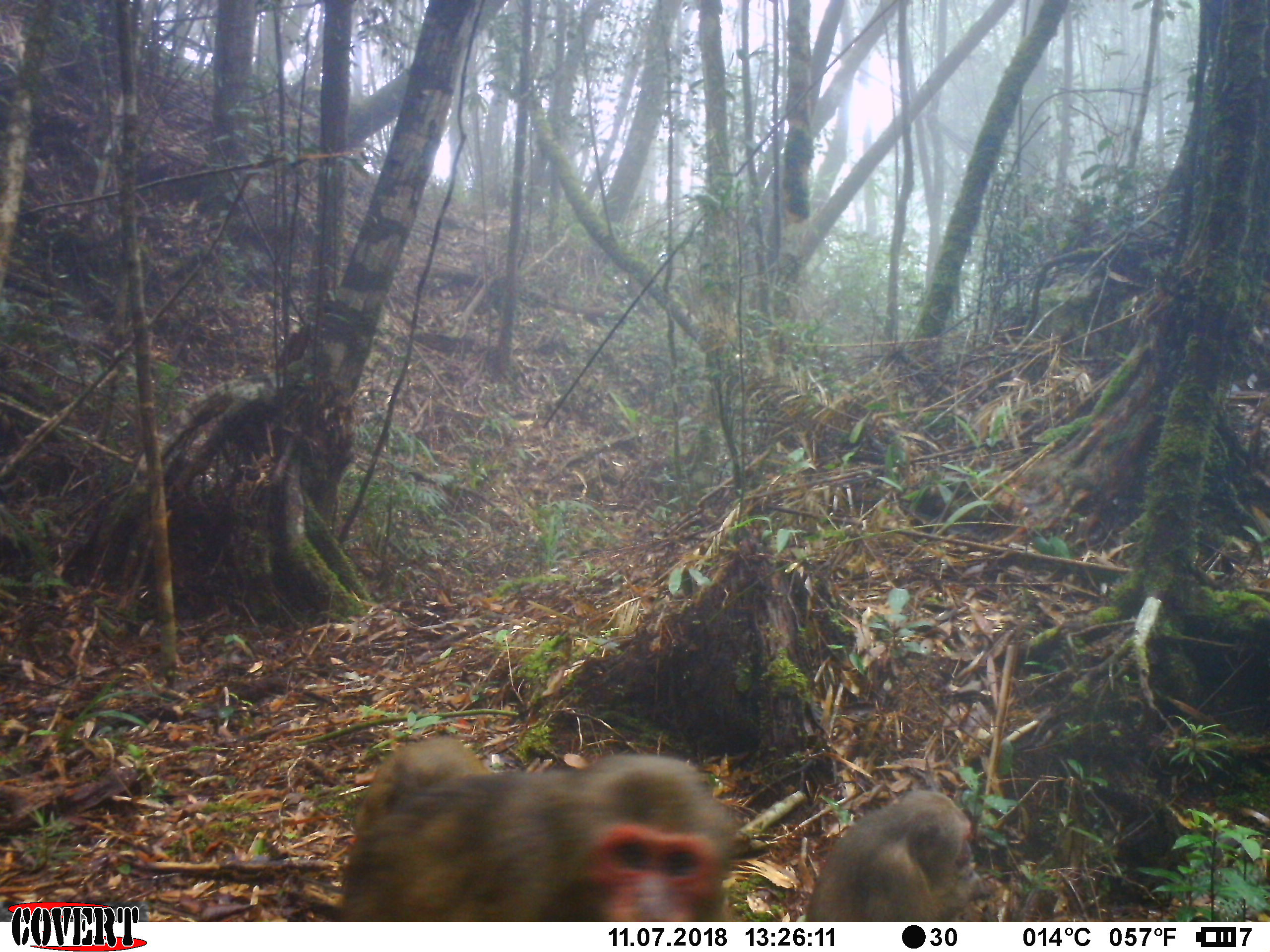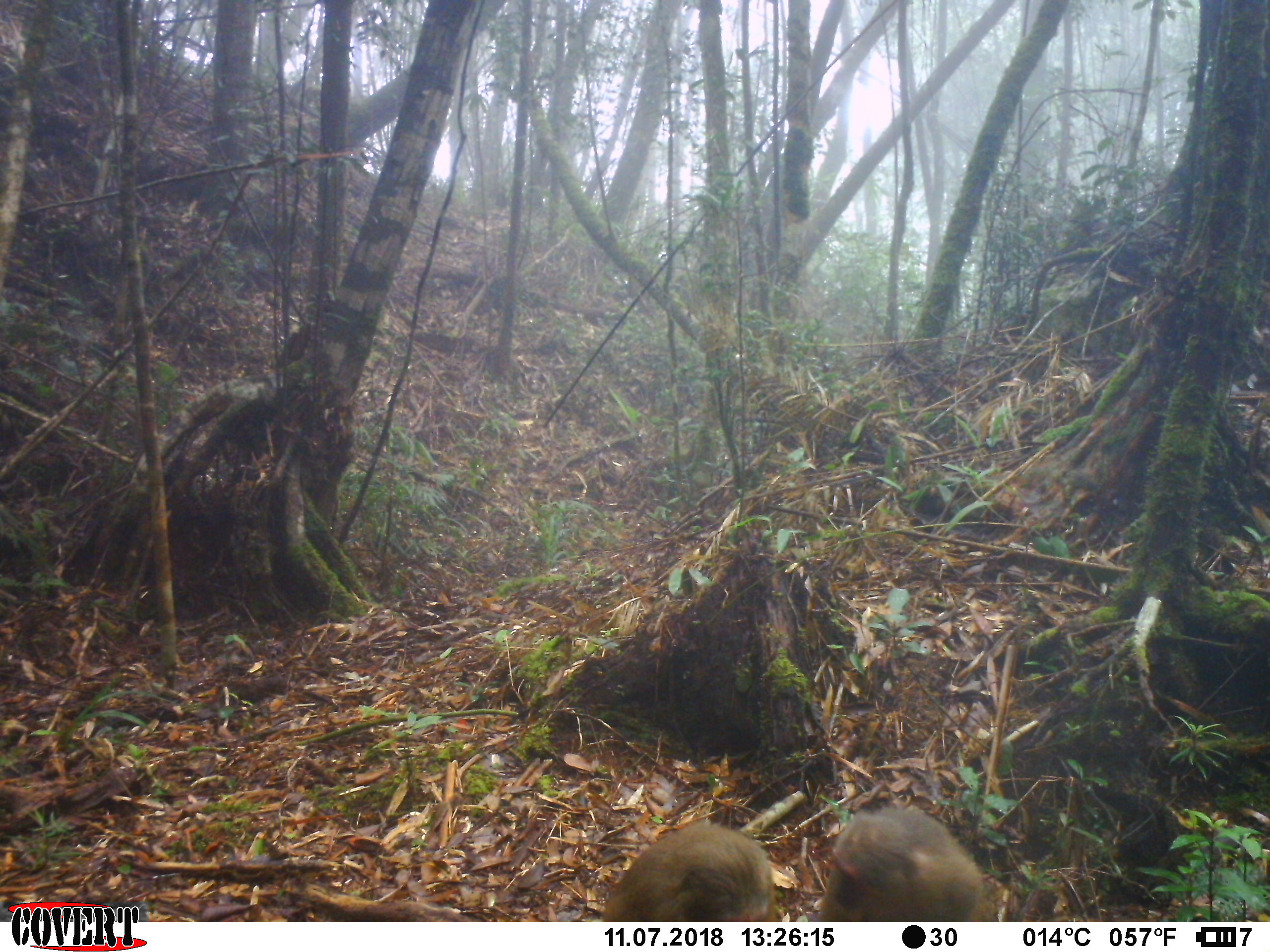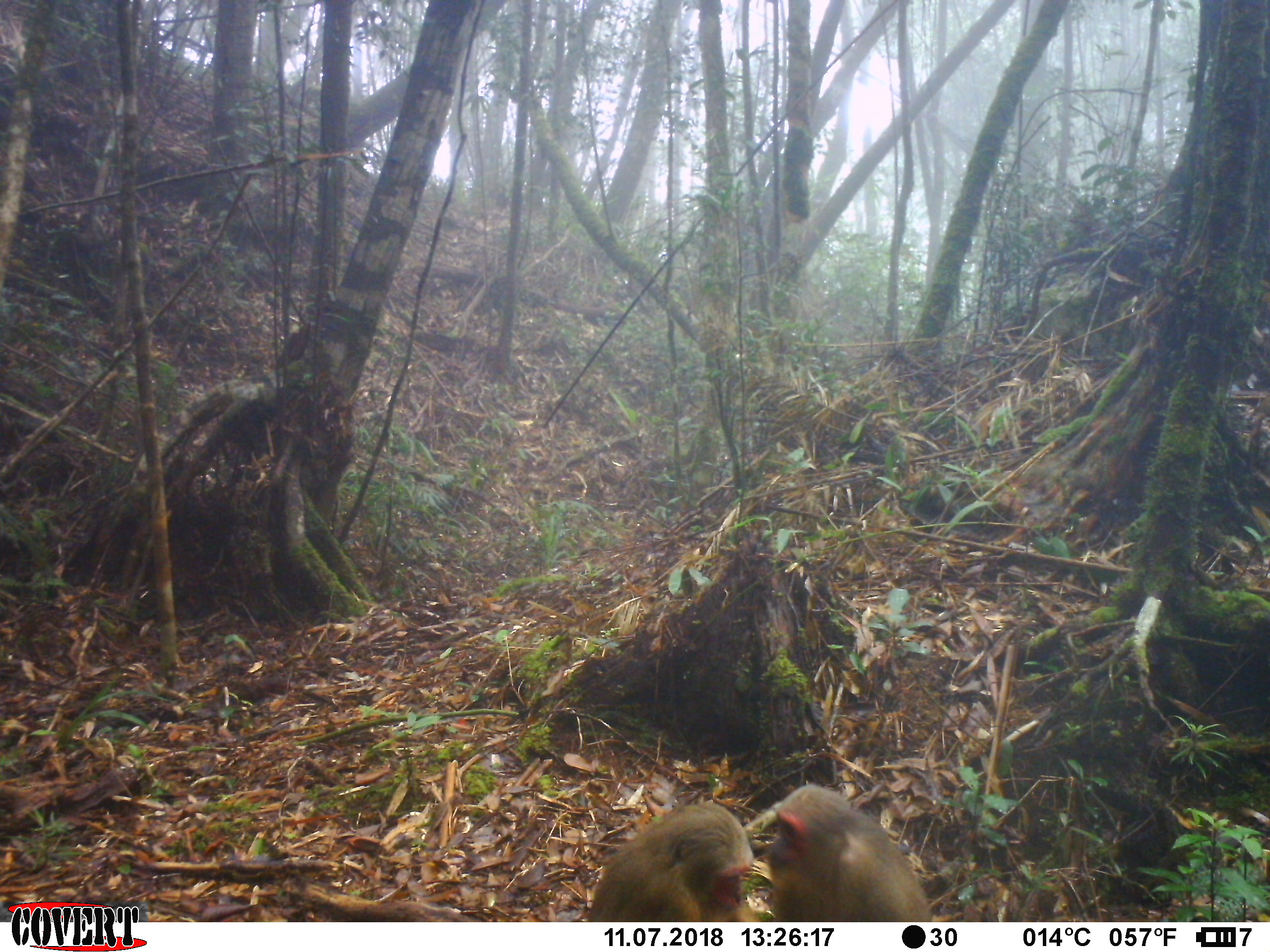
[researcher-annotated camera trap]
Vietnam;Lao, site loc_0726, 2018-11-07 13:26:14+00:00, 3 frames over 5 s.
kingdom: Animalia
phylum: Chordata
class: Mammalia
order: Primates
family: Cercopithecidae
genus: Macaca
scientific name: Macaca arctoides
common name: stump-tailed macaque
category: stump tailed macaque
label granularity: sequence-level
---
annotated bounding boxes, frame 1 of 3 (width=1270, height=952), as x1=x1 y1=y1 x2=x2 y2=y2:
stump tailed macaque: x1=336 y1=734 x2=749 y2=922; x1=804 y1=788 x2=975 y2=922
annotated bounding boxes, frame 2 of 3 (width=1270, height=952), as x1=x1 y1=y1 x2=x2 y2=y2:
stump tailed macaque: x1=819 y1=804 x2=999 y2=922; x1=600 y1=820 x2=776 y2=922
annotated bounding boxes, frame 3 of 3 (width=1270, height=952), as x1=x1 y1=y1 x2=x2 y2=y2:
stump tailed macaque: x1=765 y1=782 x2=934 y2=922; x1=584 y1=801 x2=763 y2=922